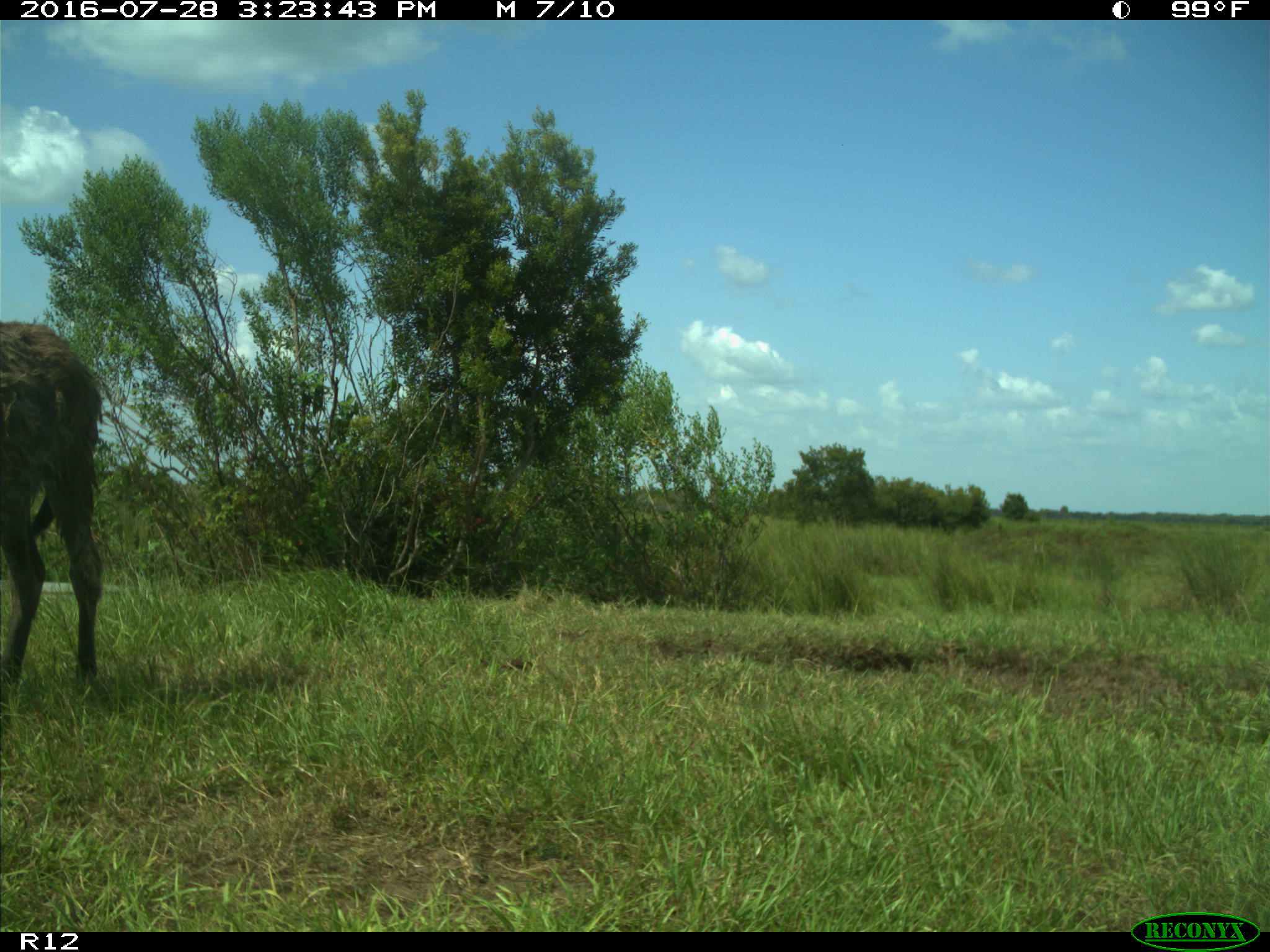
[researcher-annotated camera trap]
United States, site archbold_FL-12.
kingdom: Animalia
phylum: Chordata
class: Mammalia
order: Perissodactyla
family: Equidae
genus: Equus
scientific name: Equus africanus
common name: african wild ass